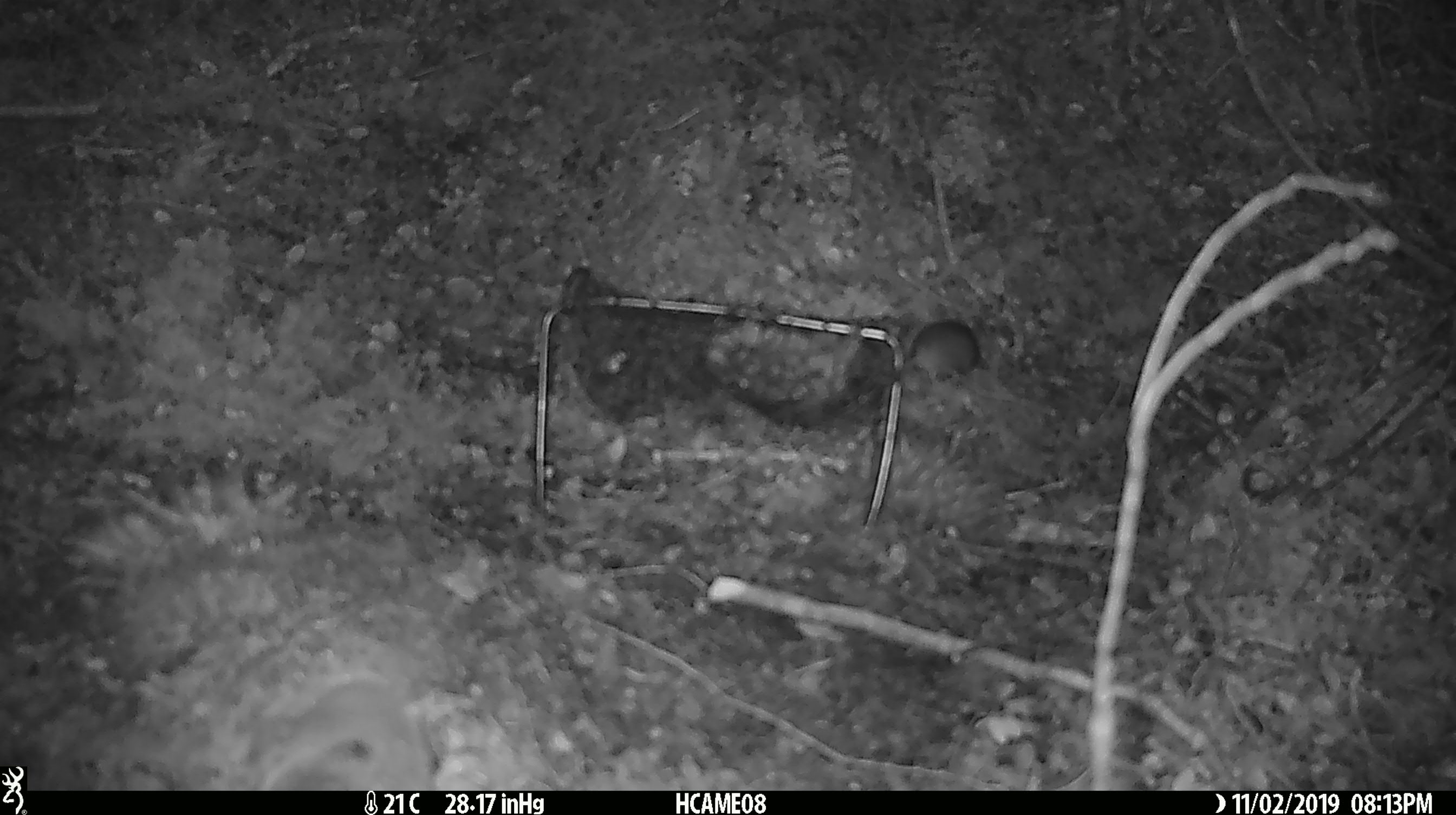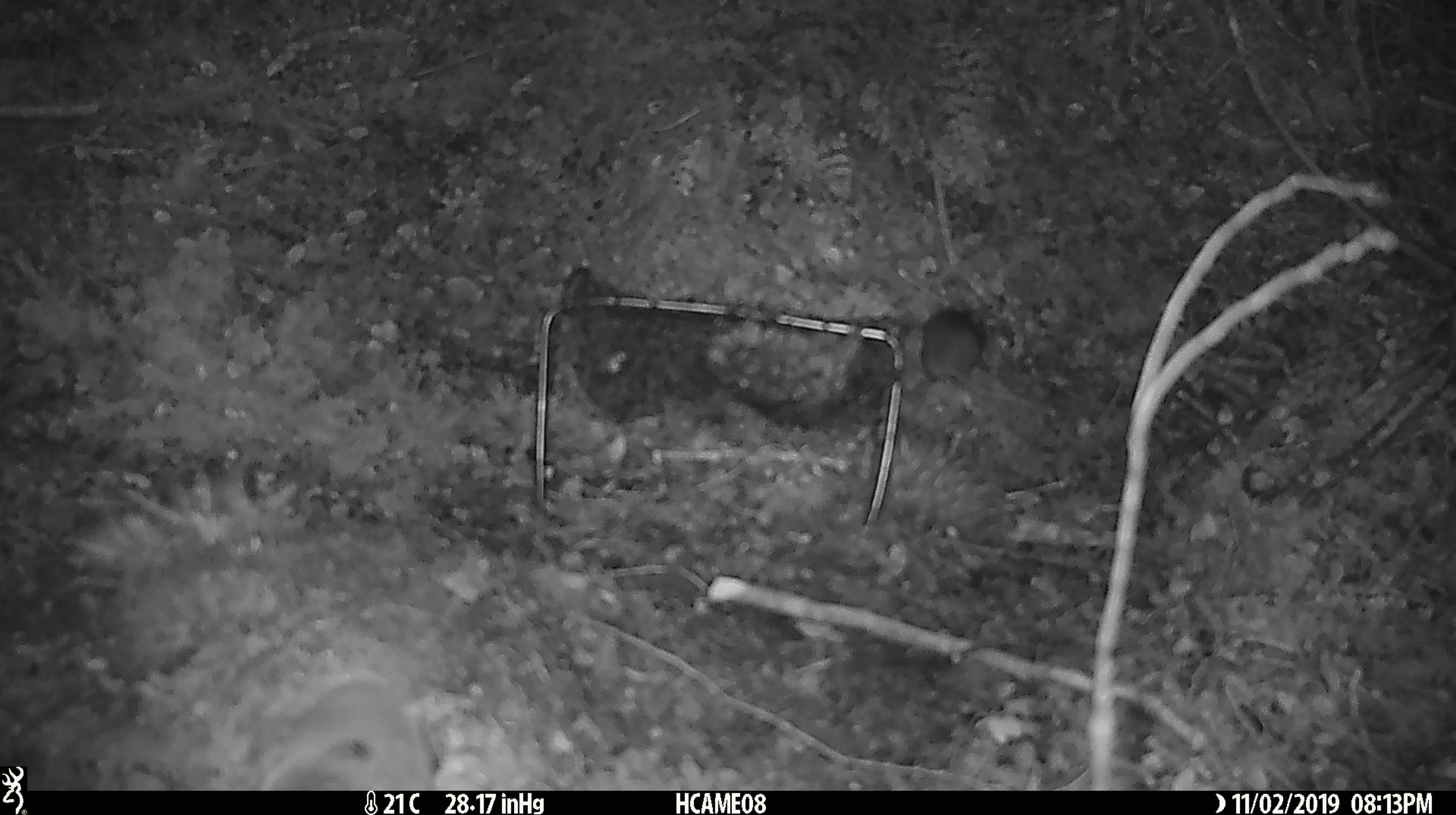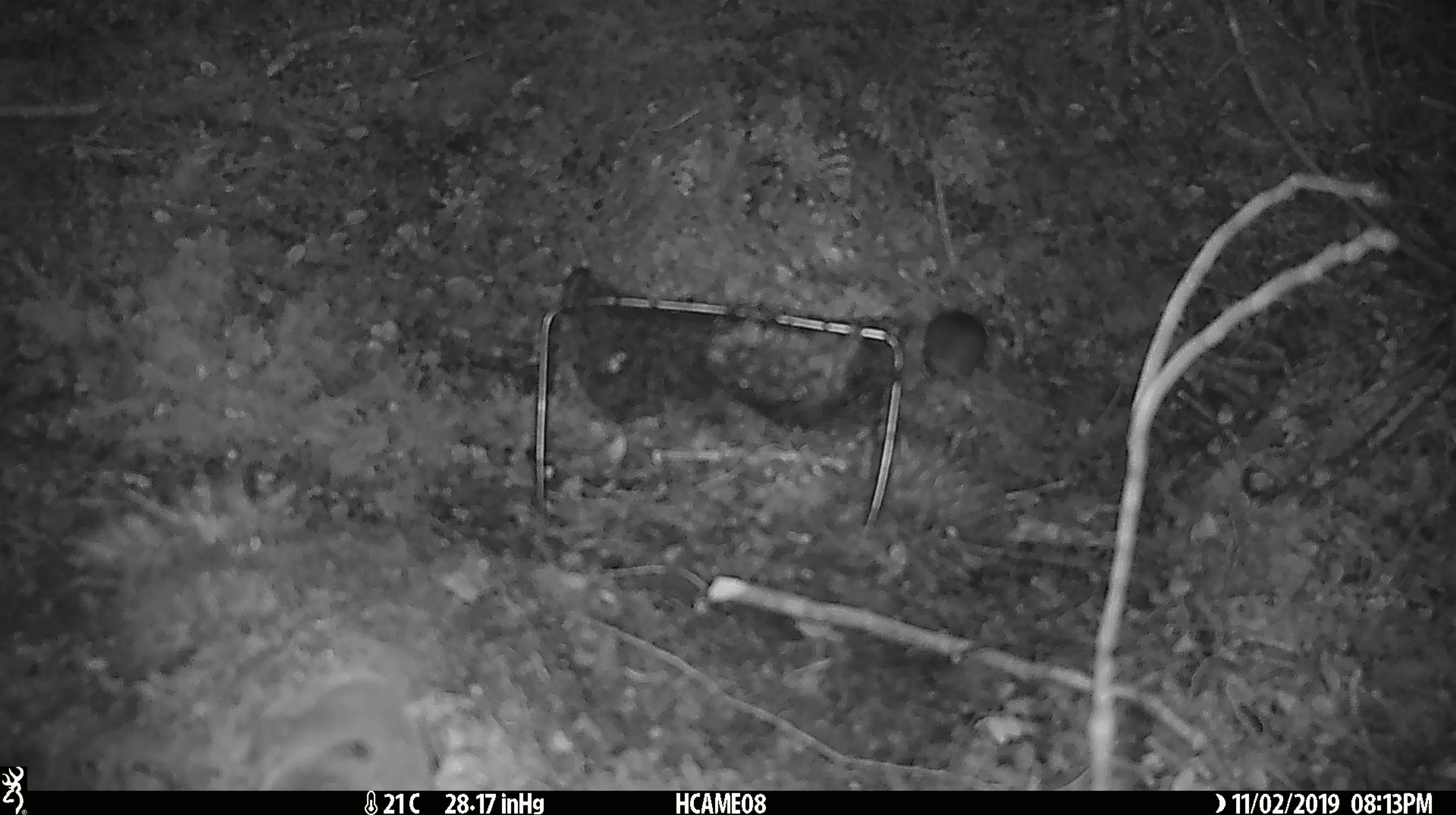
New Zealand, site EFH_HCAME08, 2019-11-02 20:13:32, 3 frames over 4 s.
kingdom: Animalia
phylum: Chordata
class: Mammalia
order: Rodentia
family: Muridae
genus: Mus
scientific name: Mus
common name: mouse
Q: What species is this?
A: Mouse (Mus).